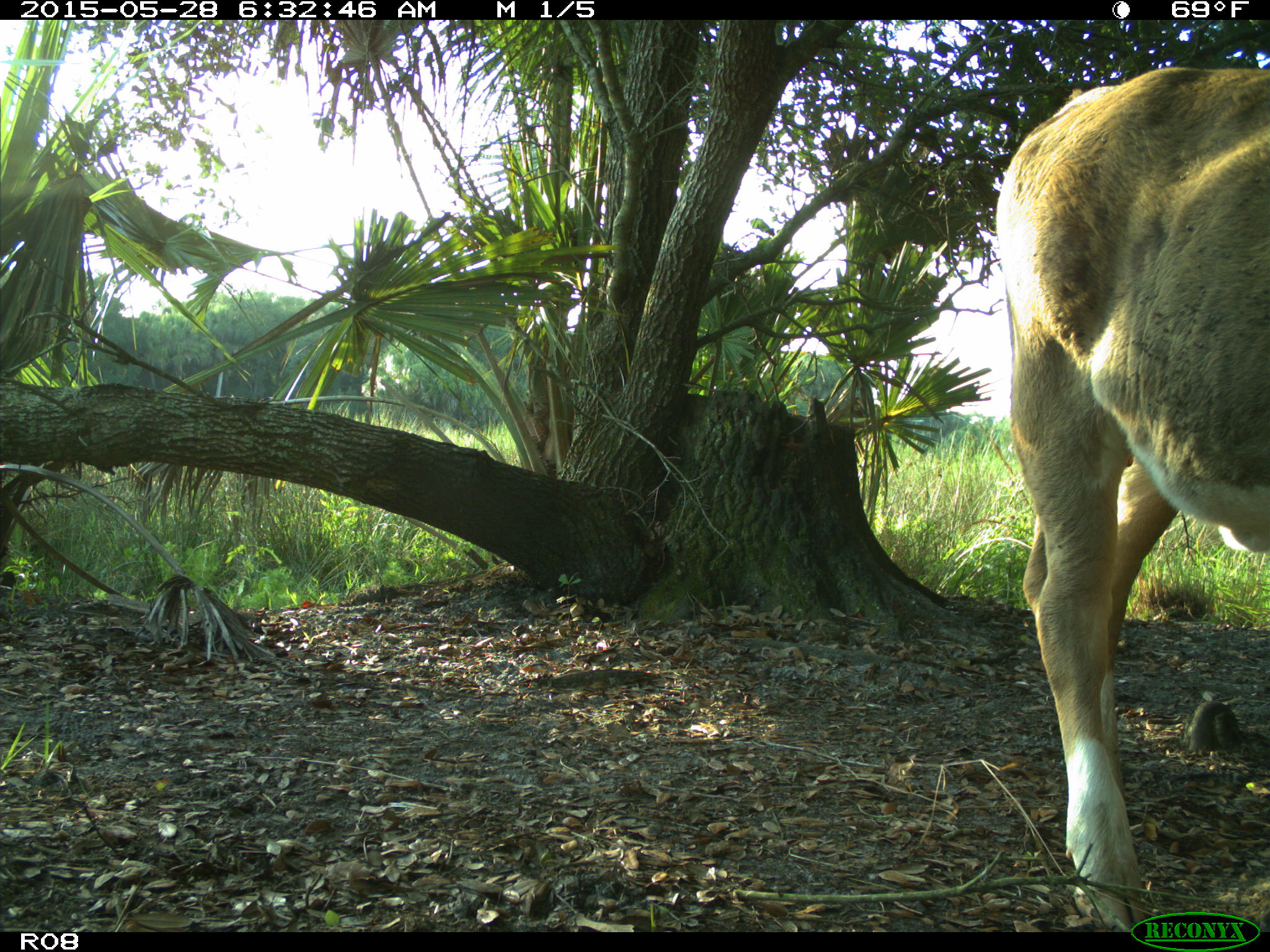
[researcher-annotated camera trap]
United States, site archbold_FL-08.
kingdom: Animalia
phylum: Chordata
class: Mammalia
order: Artiodactyla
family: Bovidae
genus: Bos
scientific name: Bos taurus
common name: domestic cow